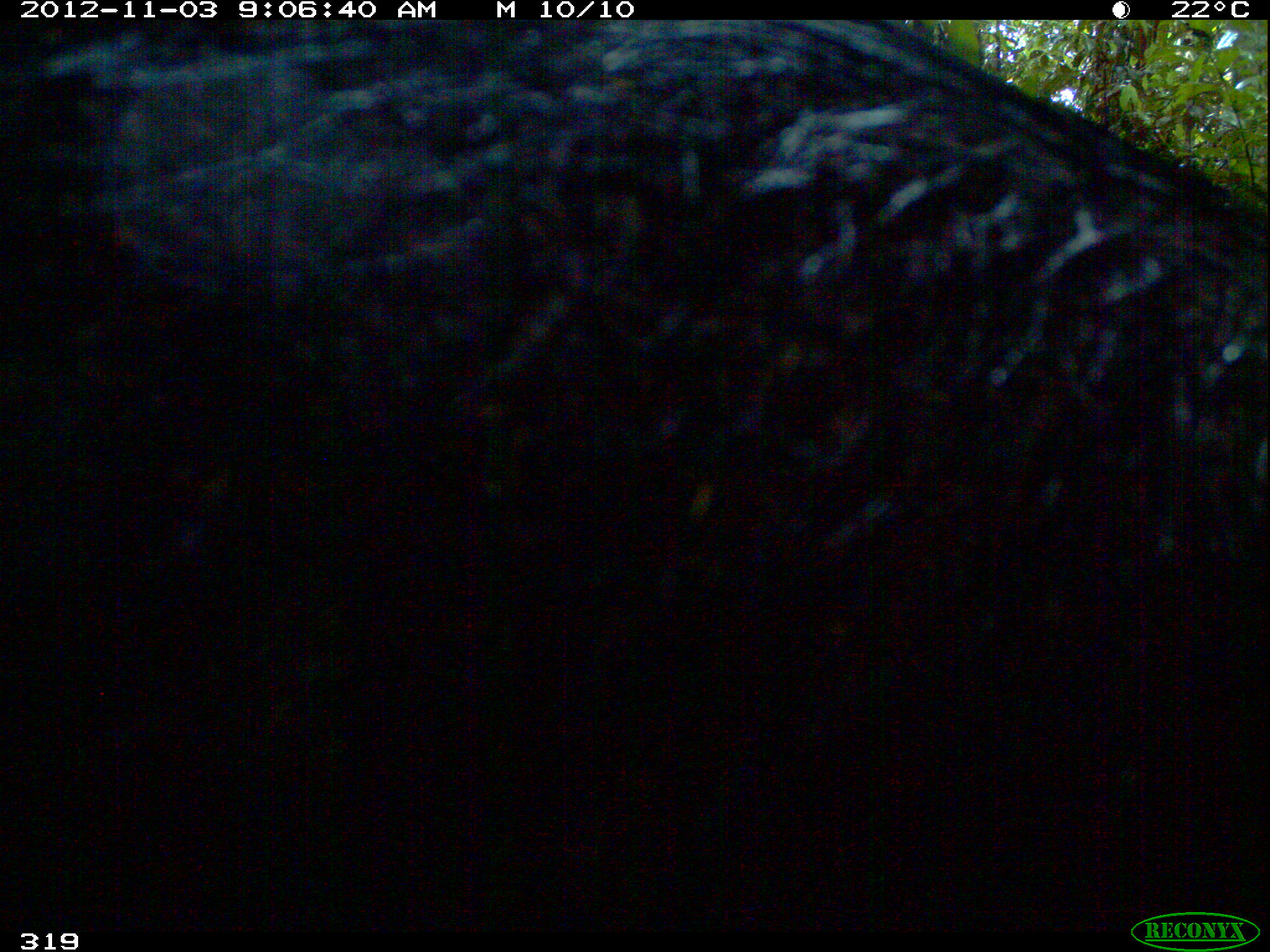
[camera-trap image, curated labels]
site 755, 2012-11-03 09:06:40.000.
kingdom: Animalia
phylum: Chordata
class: Mammalia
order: Artiodactyla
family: Tayassuidae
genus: Tayassu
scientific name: Tayassu pecari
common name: white-lipped peccary